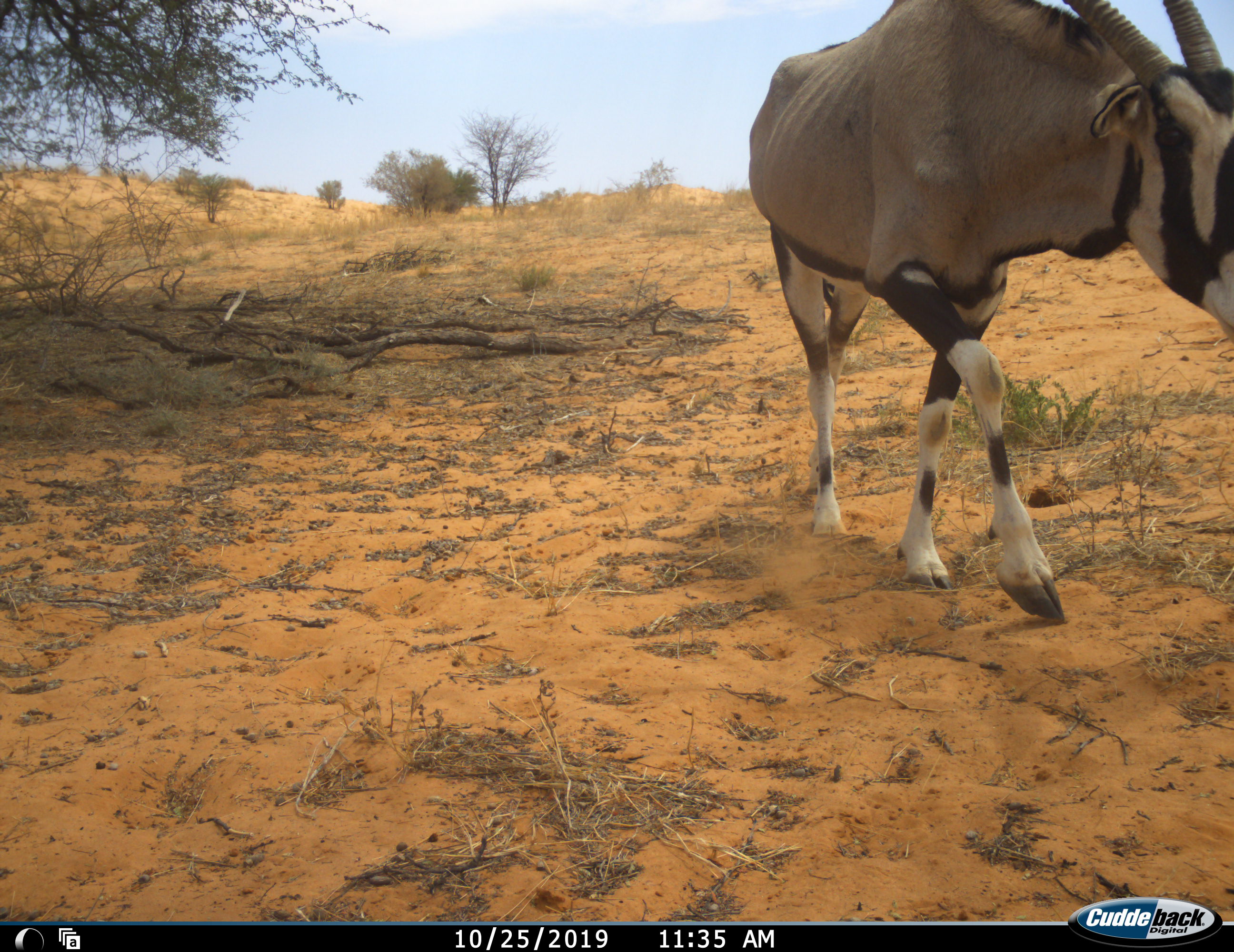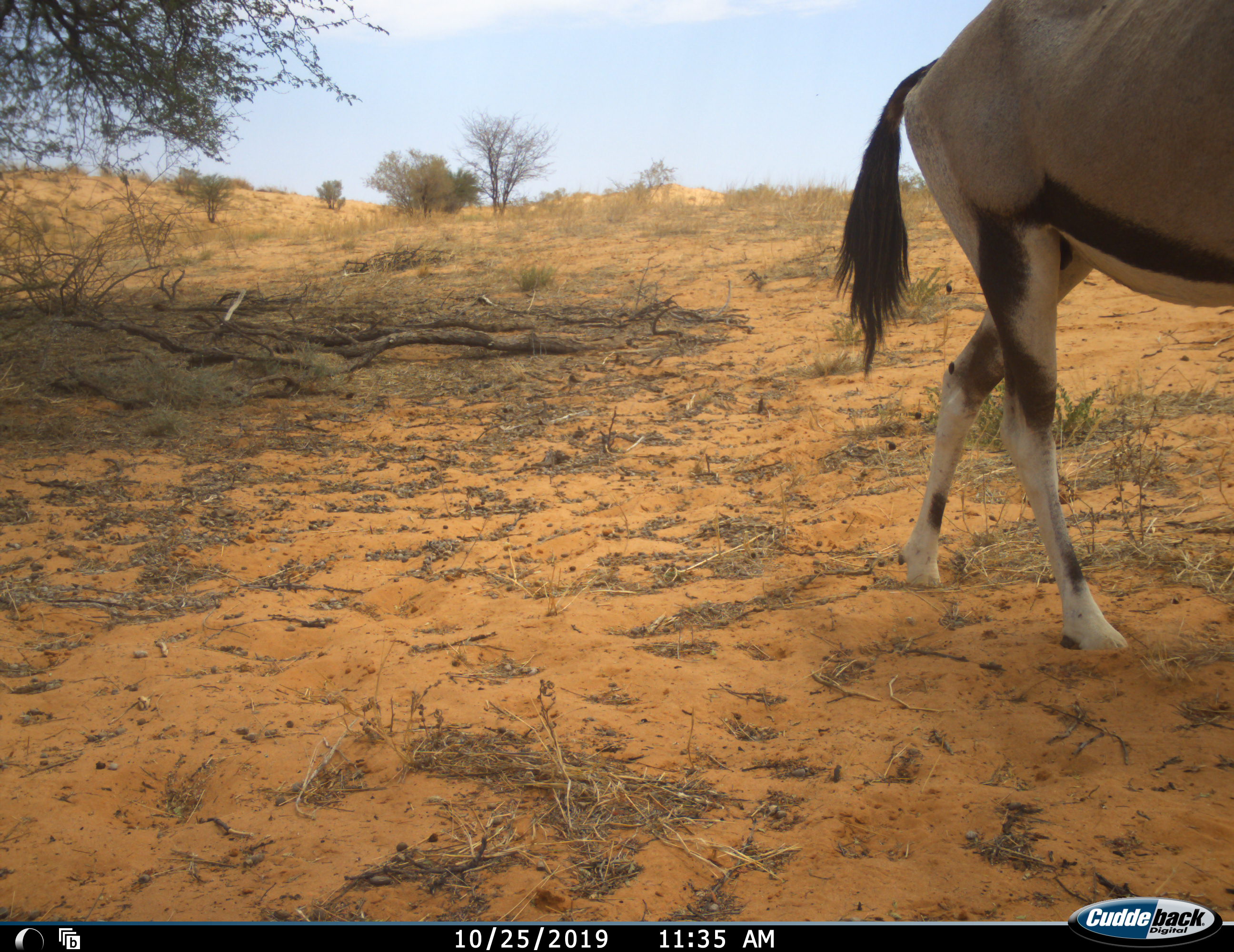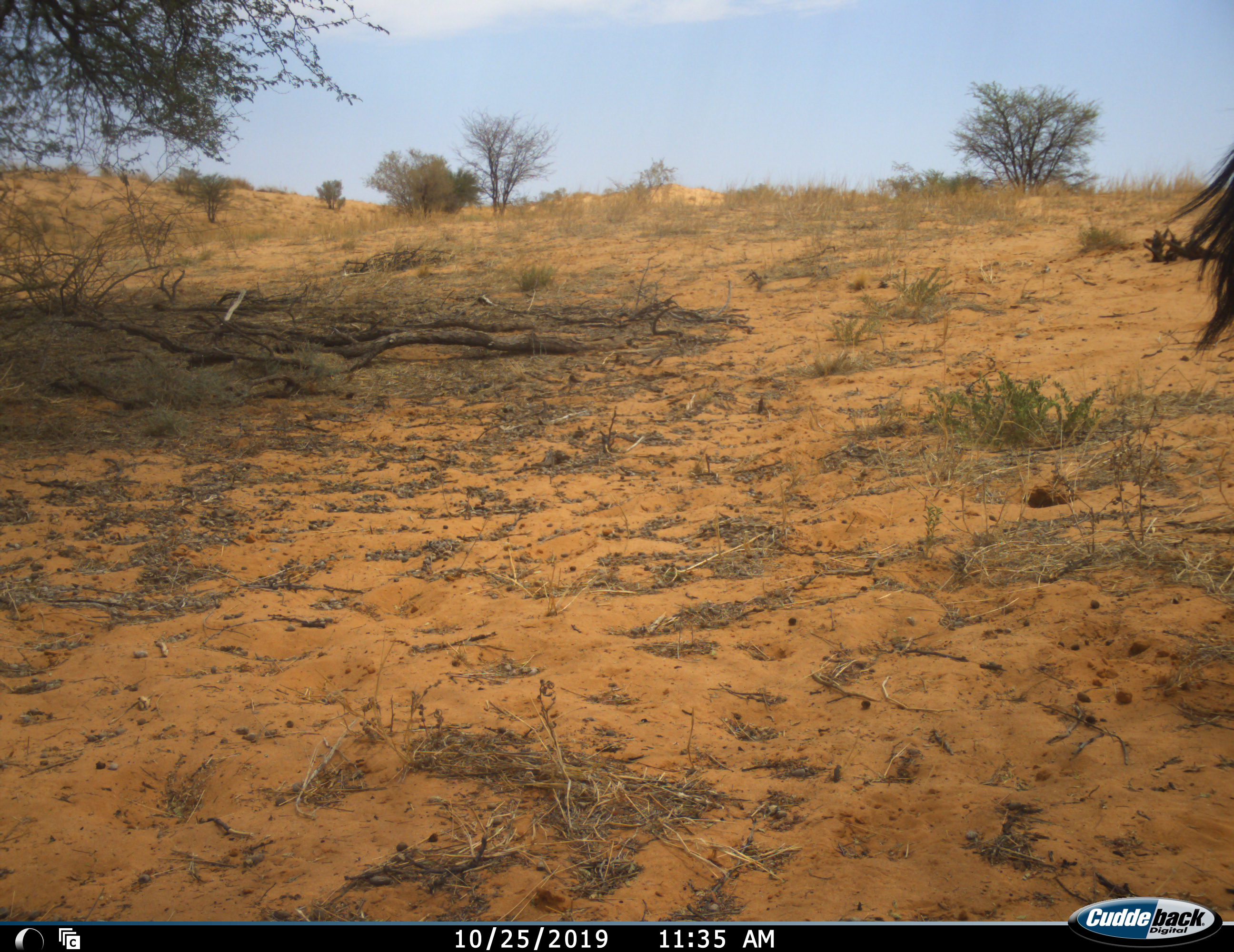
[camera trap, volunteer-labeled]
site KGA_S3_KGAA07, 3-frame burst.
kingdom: Animalia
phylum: Chordata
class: Mammalia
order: Artiodactyla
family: Bovidae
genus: Oryx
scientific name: Oryx gazella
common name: gemsbok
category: oryx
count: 1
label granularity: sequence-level